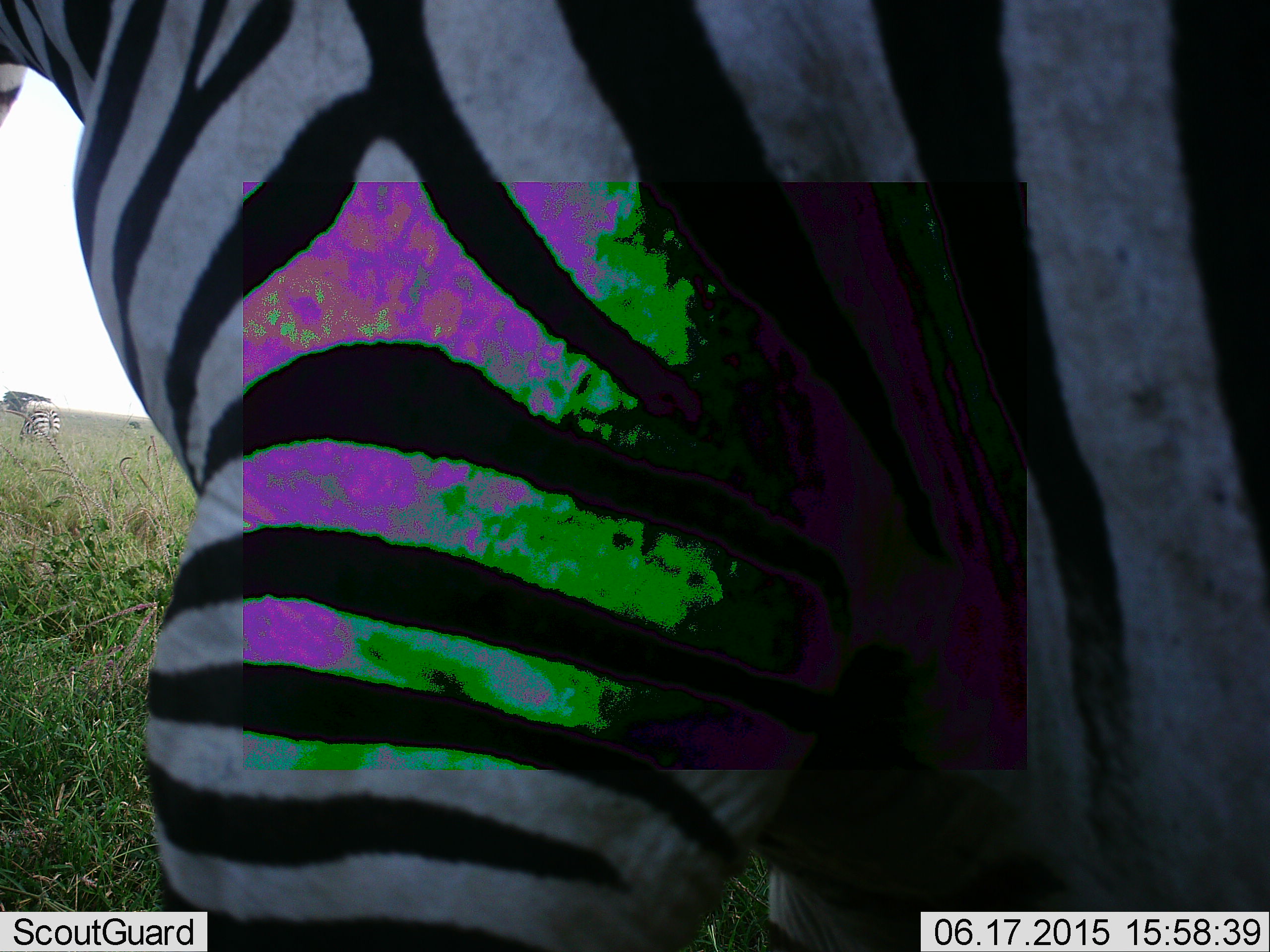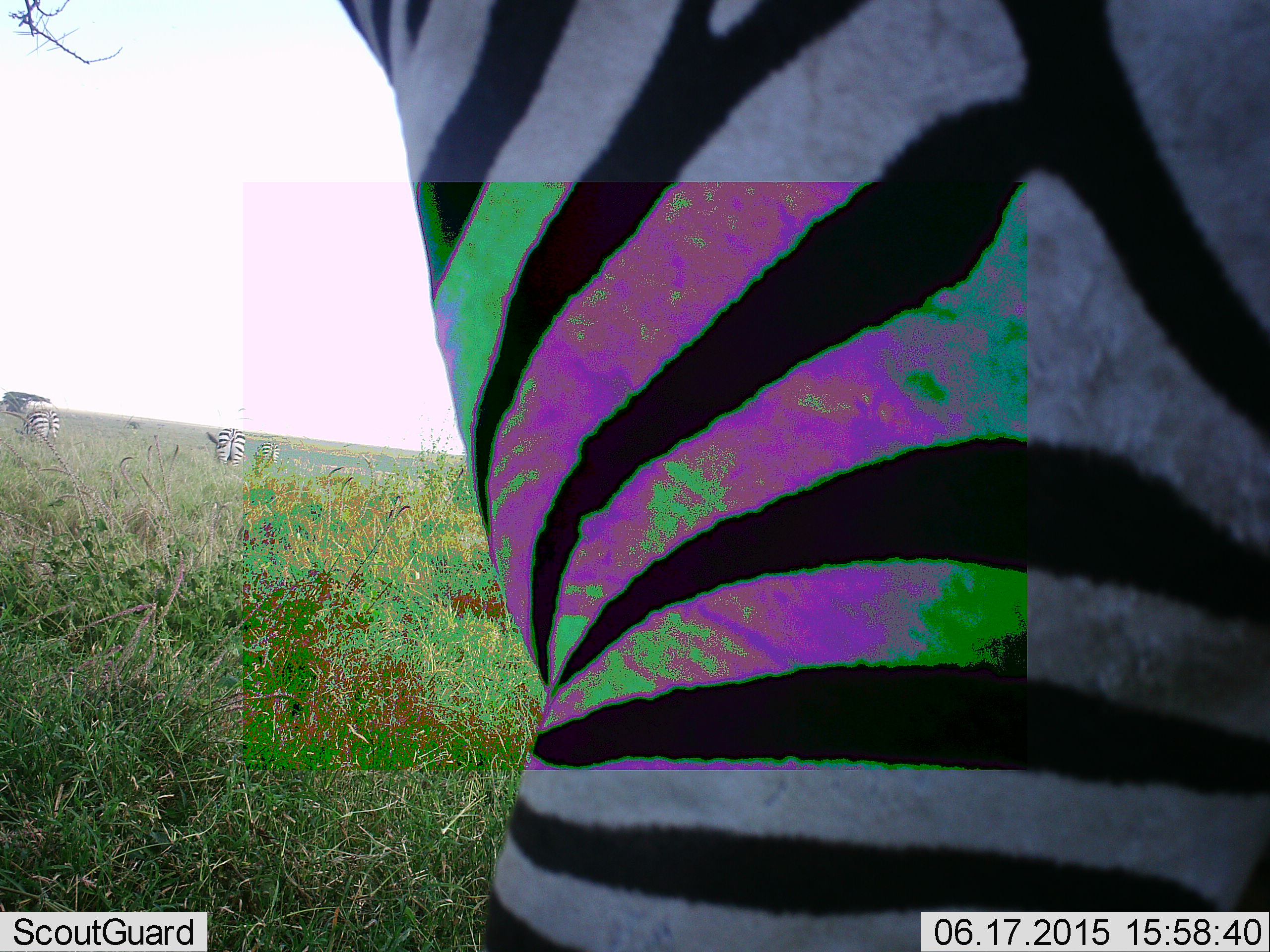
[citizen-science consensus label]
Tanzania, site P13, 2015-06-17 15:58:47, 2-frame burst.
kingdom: Animalia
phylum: Chordata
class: Mammalia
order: Perissodactyla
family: Equidae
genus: Equus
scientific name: Equus quagga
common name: plains zebra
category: zebra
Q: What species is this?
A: Zebra (plains zebra) (Equus quagga).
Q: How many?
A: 3.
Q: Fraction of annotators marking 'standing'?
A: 60%.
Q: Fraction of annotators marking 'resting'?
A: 0%.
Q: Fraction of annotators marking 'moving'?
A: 50%.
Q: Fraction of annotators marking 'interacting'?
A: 0%.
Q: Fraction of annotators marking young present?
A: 0%.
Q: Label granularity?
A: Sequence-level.